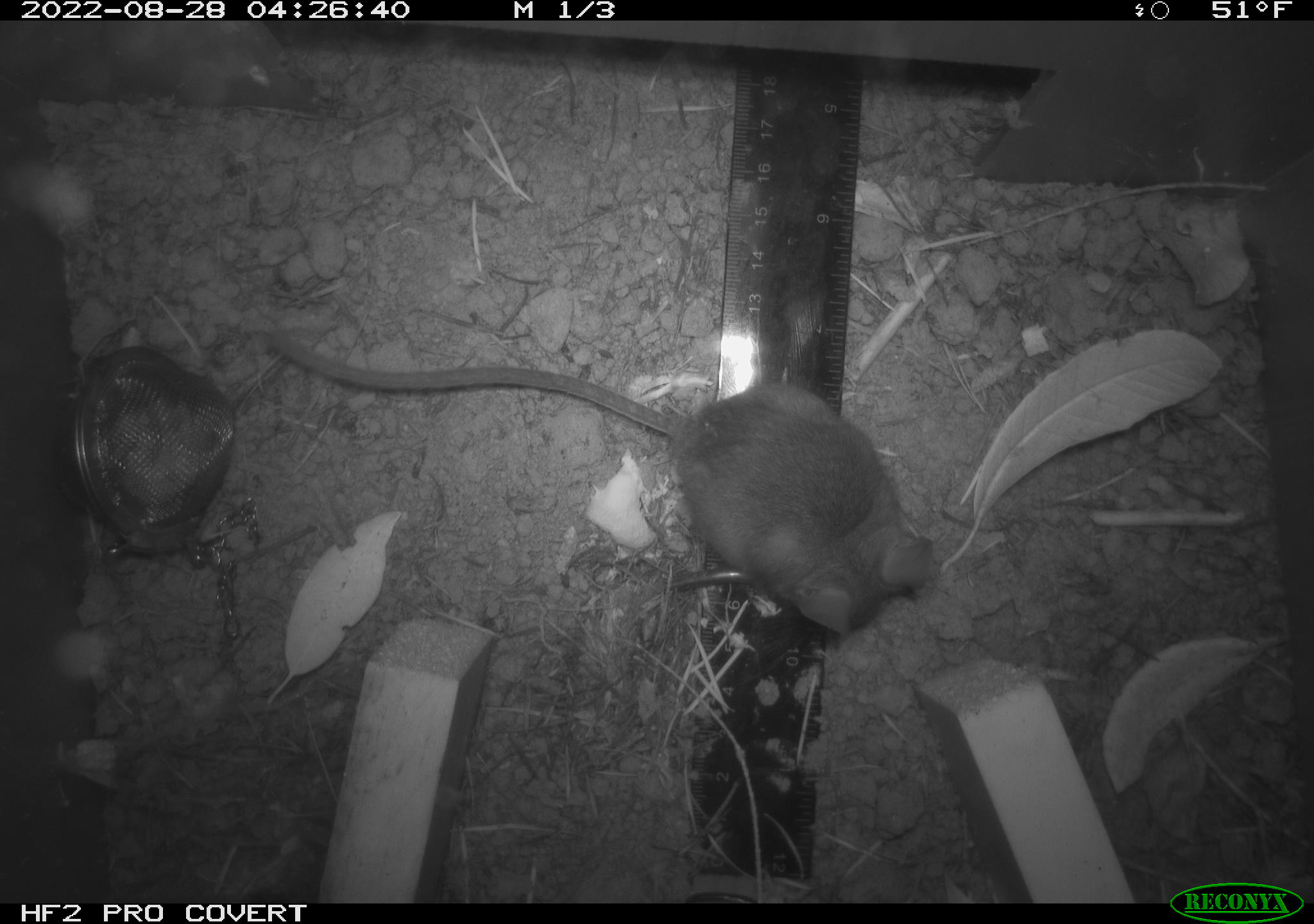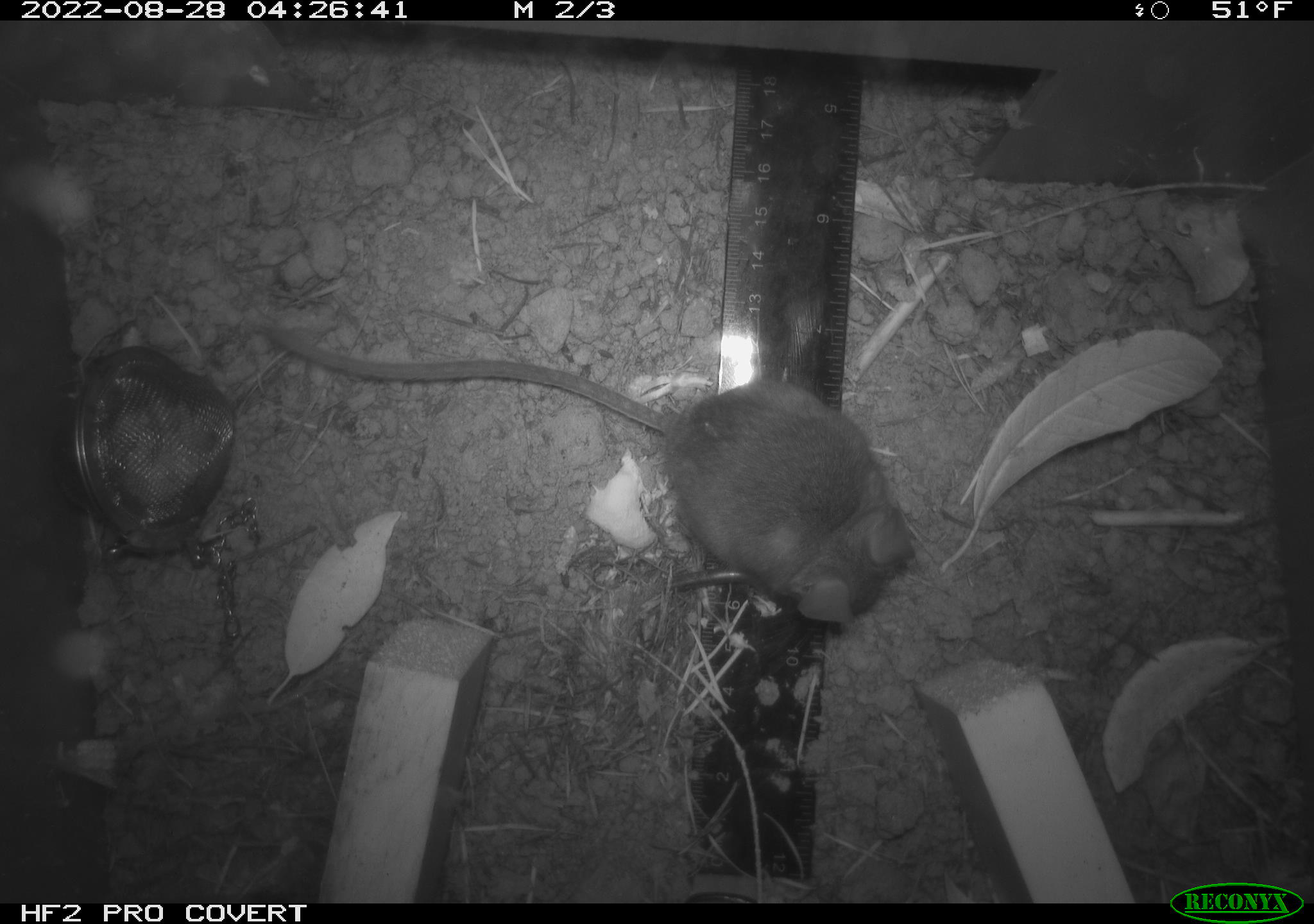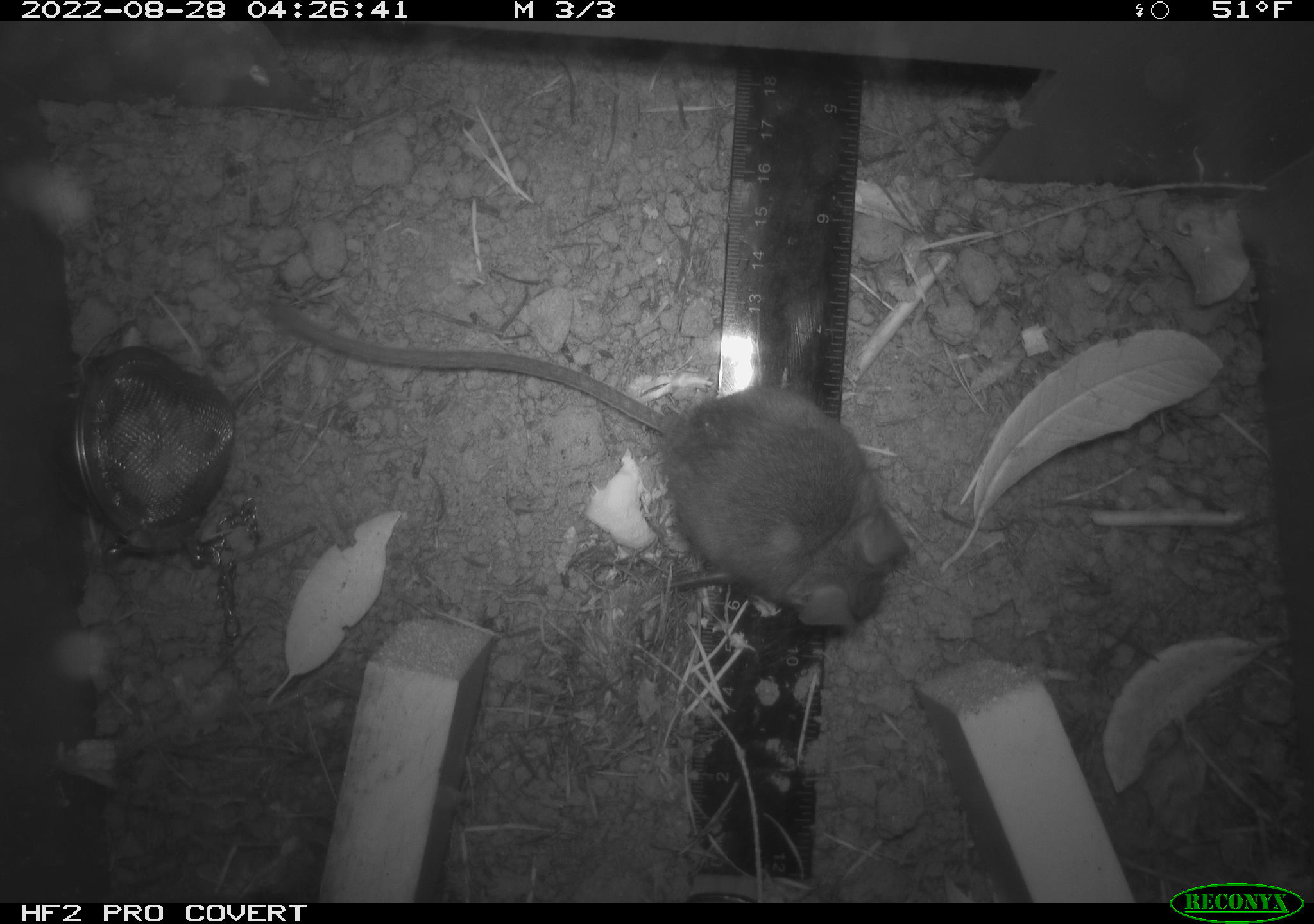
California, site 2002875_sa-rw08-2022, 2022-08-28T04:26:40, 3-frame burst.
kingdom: Animalia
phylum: Chordata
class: Mammalia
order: Rodentia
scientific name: Rodentia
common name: mouse species